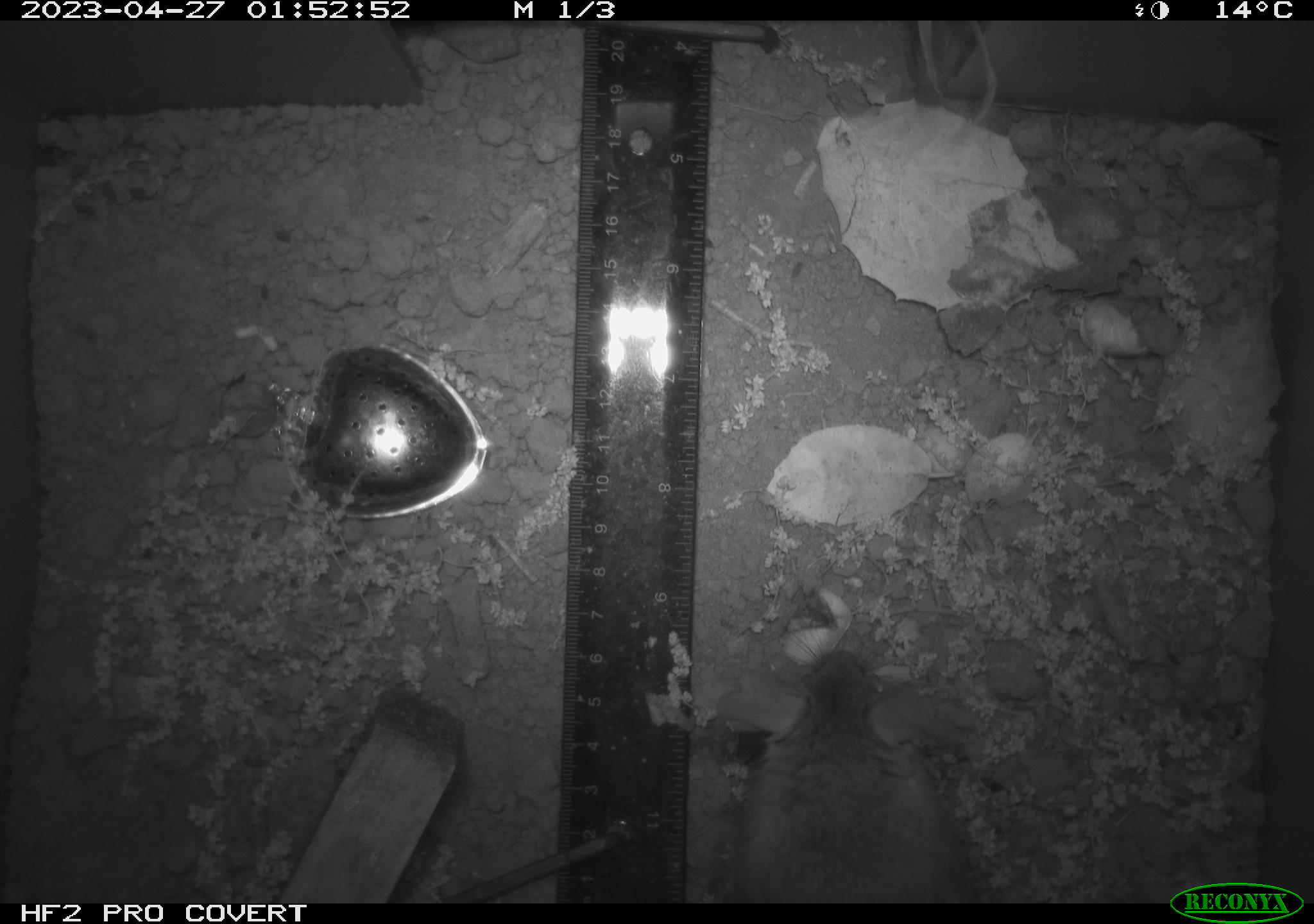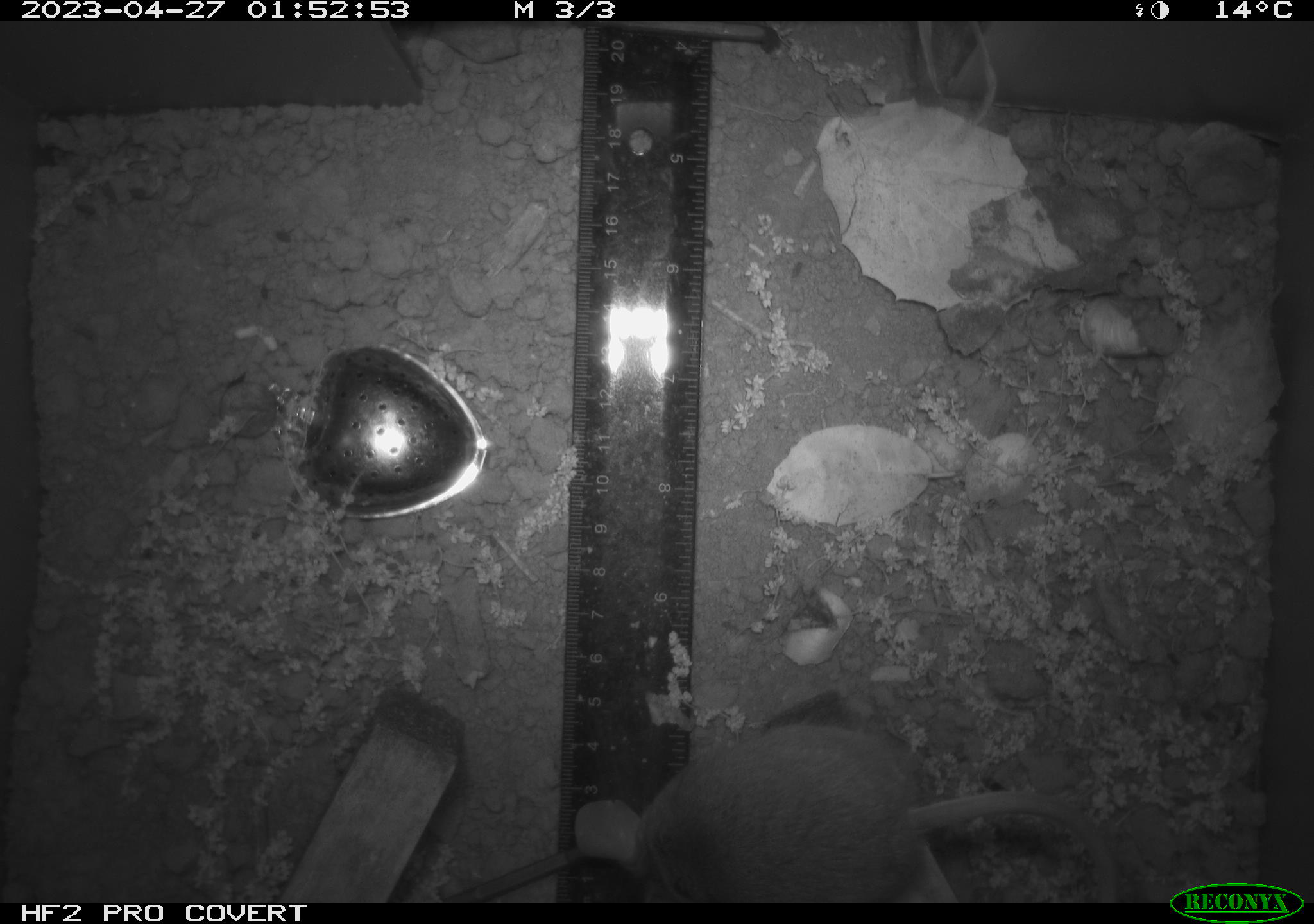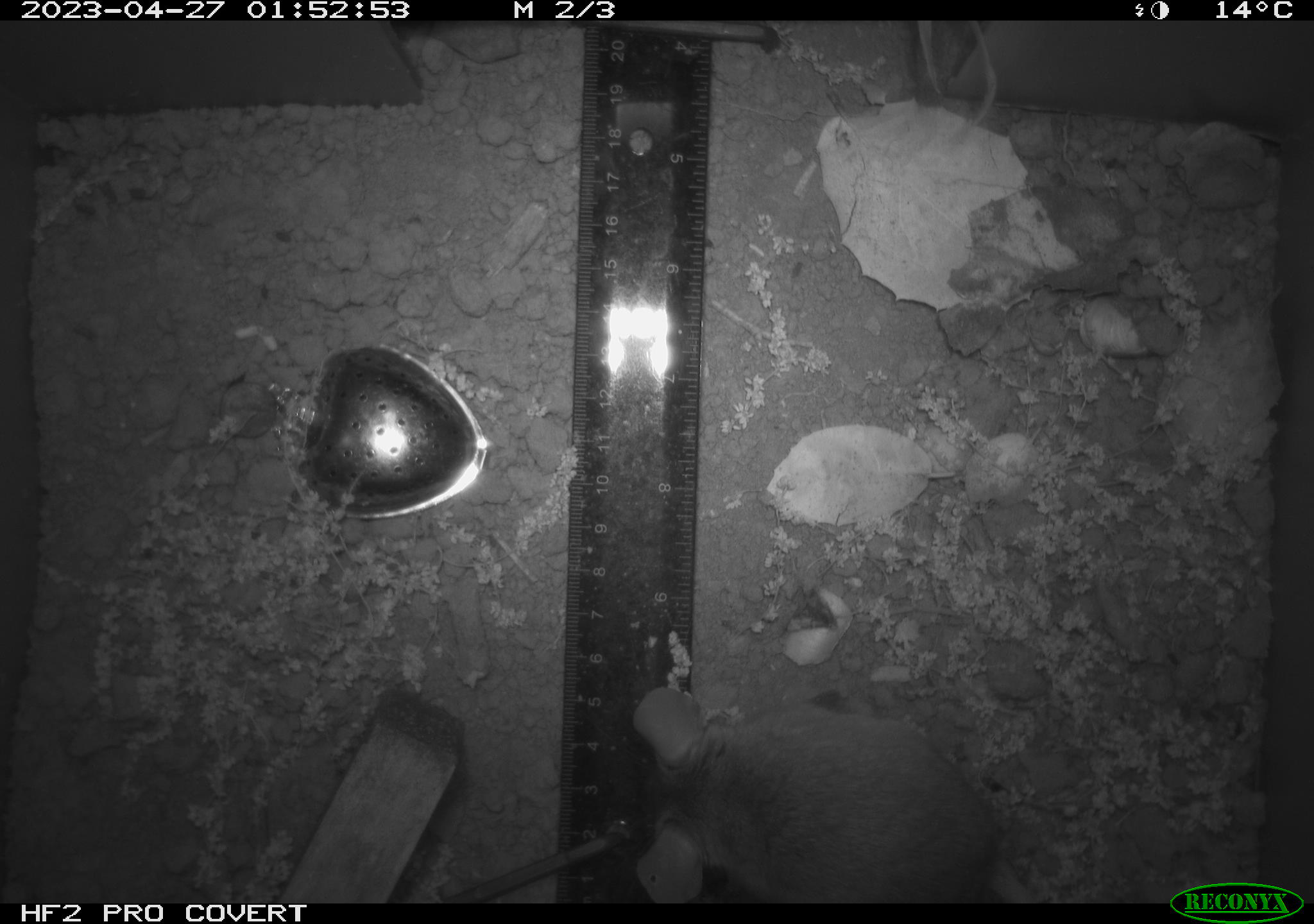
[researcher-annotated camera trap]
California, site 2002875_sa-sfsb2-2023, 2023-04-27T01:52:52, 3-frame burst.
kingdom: Animalia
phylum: Chordata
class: Mammalia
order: Rodentia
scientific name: Rodentia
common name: mouse species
Mouse species (Rodentia).